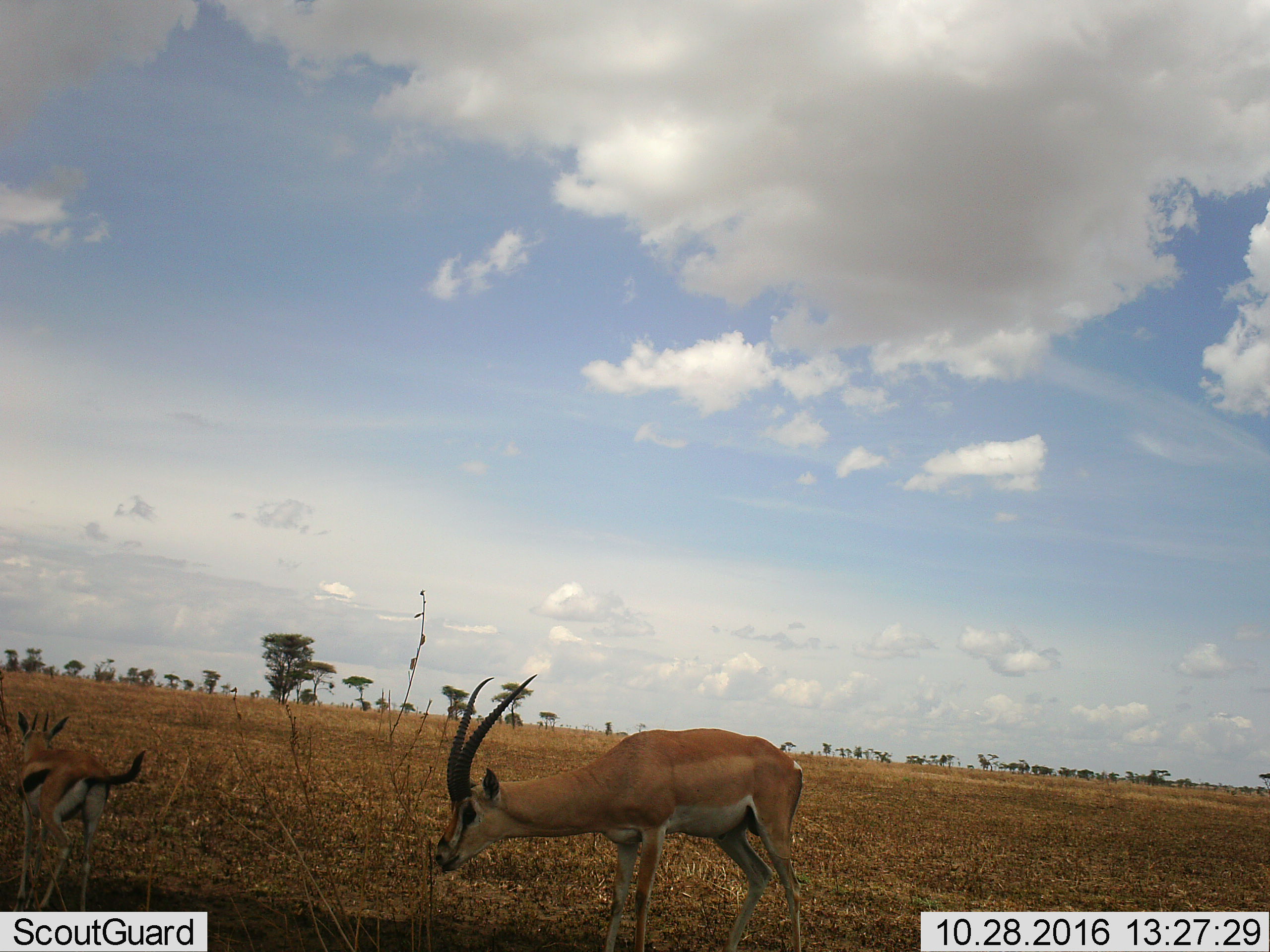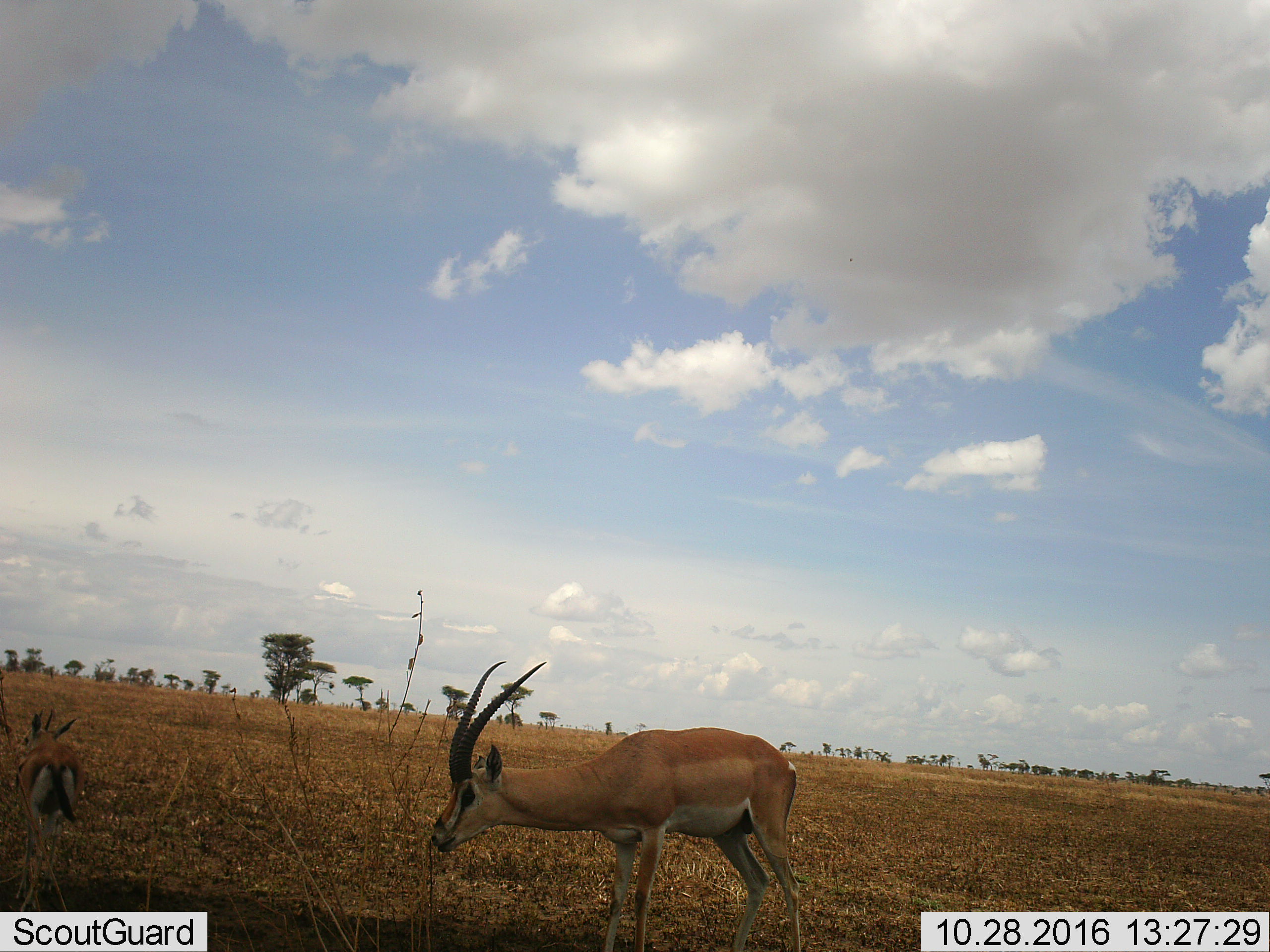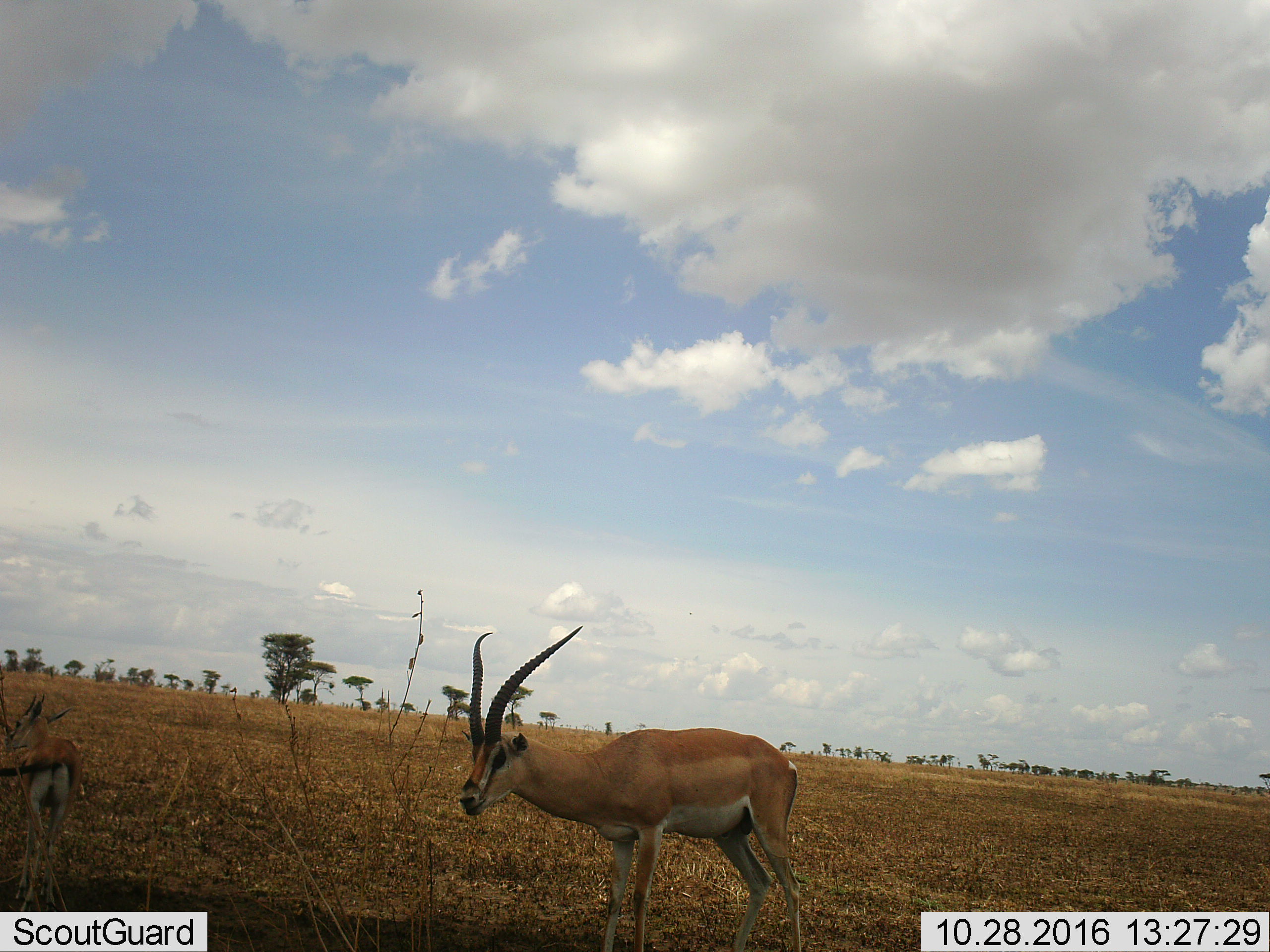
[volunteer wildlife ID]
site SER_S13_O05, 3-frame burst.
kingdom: Animalia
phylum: Chordata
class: Mammalia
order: Artiodactyla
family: Bovidae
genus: Nanger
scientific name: Nanger granti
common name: grant's gazelle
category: gazellegrants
Gazellegrants (grant's gazelle) (Nanger granti), count 2. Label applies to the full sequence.